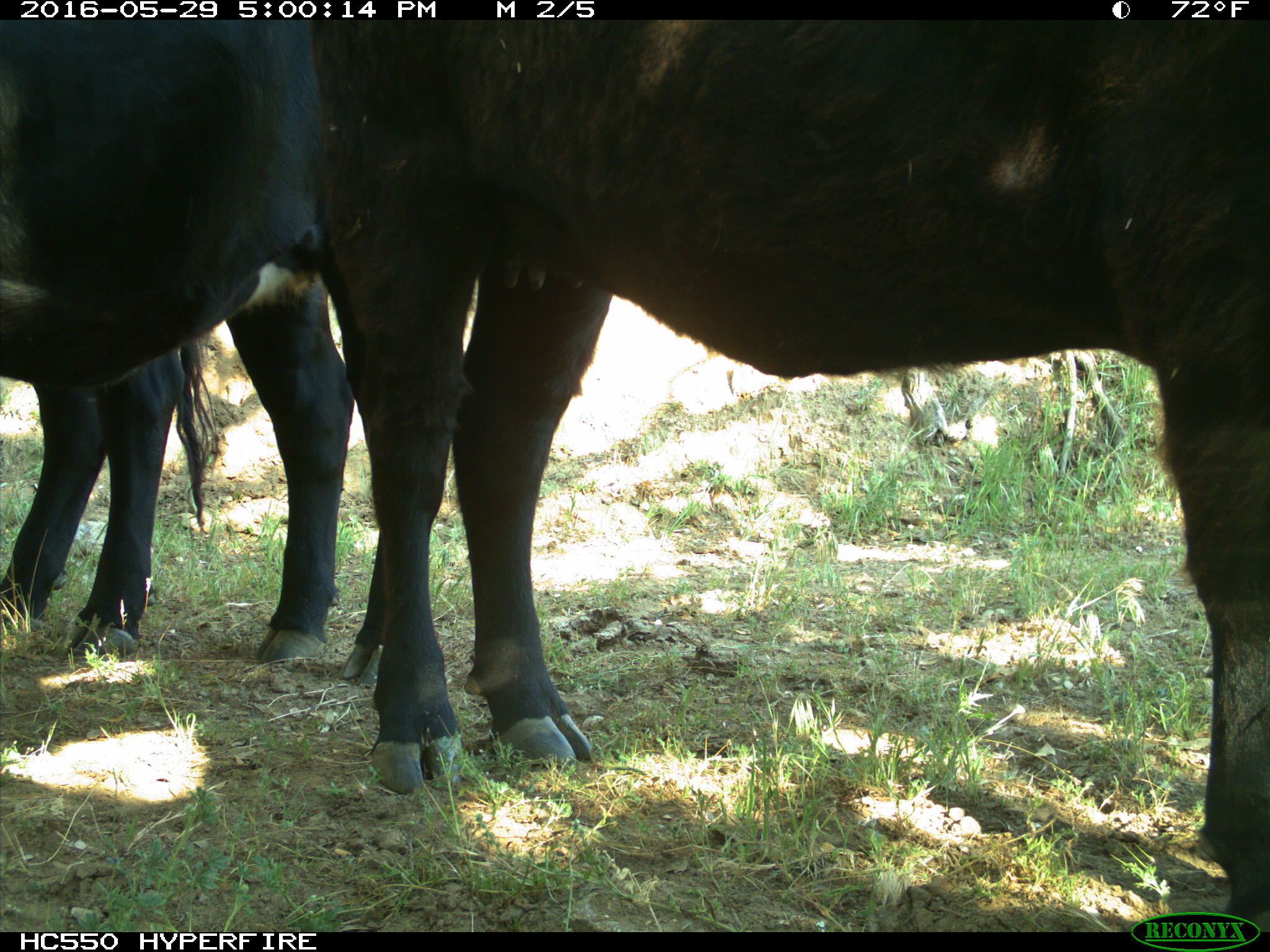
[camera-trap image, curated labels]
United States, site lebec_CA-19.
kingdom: Animalia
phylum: Chordata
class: Mammalia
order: Artiodactyla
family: Bovidae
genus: Bos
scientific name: Bos taurus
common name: domestic cow